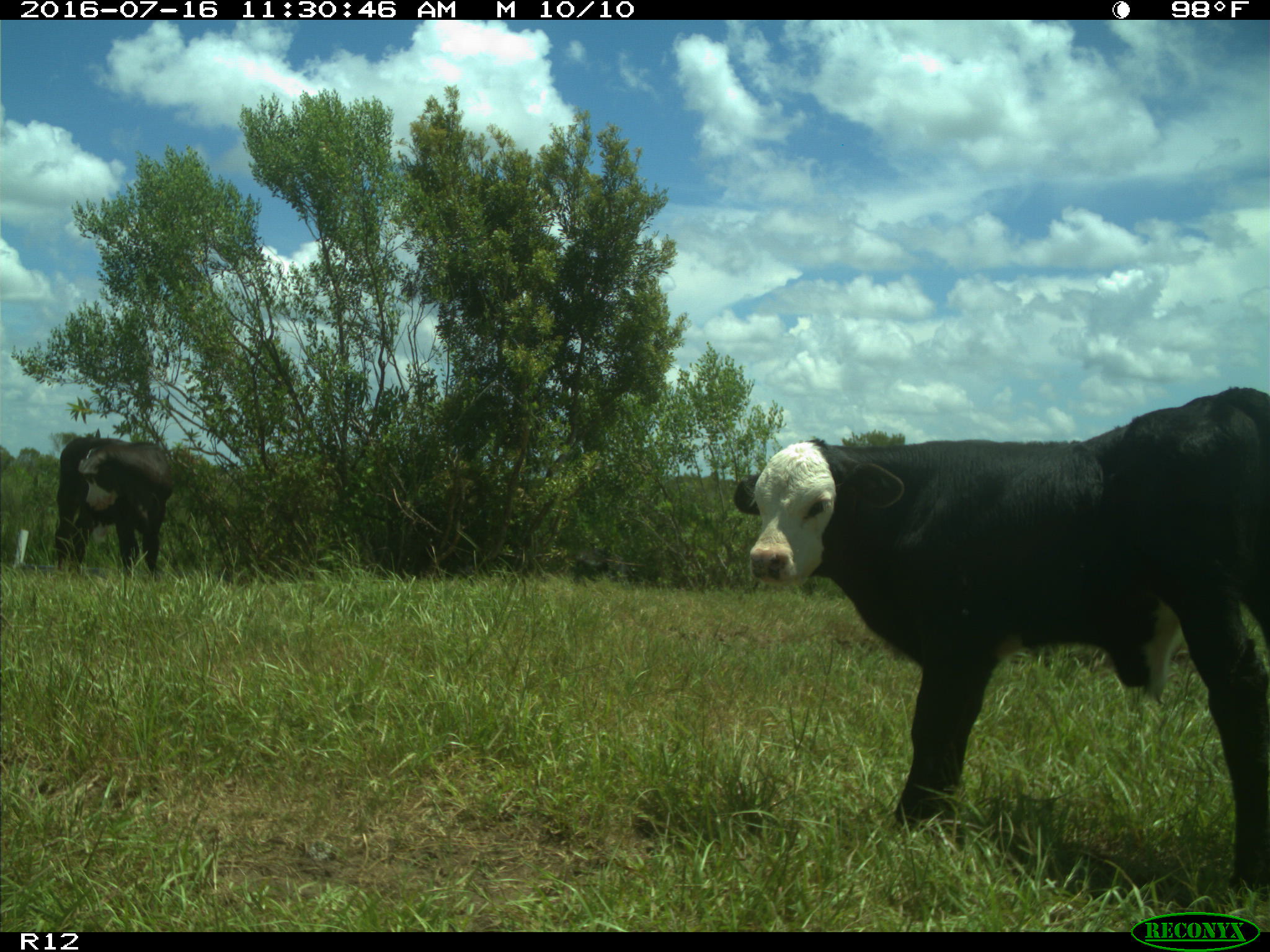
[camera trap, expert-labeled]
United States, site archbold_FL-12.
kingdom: Animalia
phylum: Chordata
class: Mammalia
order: Artiodactyla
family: Bovidae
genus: Bos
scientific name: Bos taurus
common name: domestic cow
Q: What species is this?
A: Bos taurus (domestic cow).